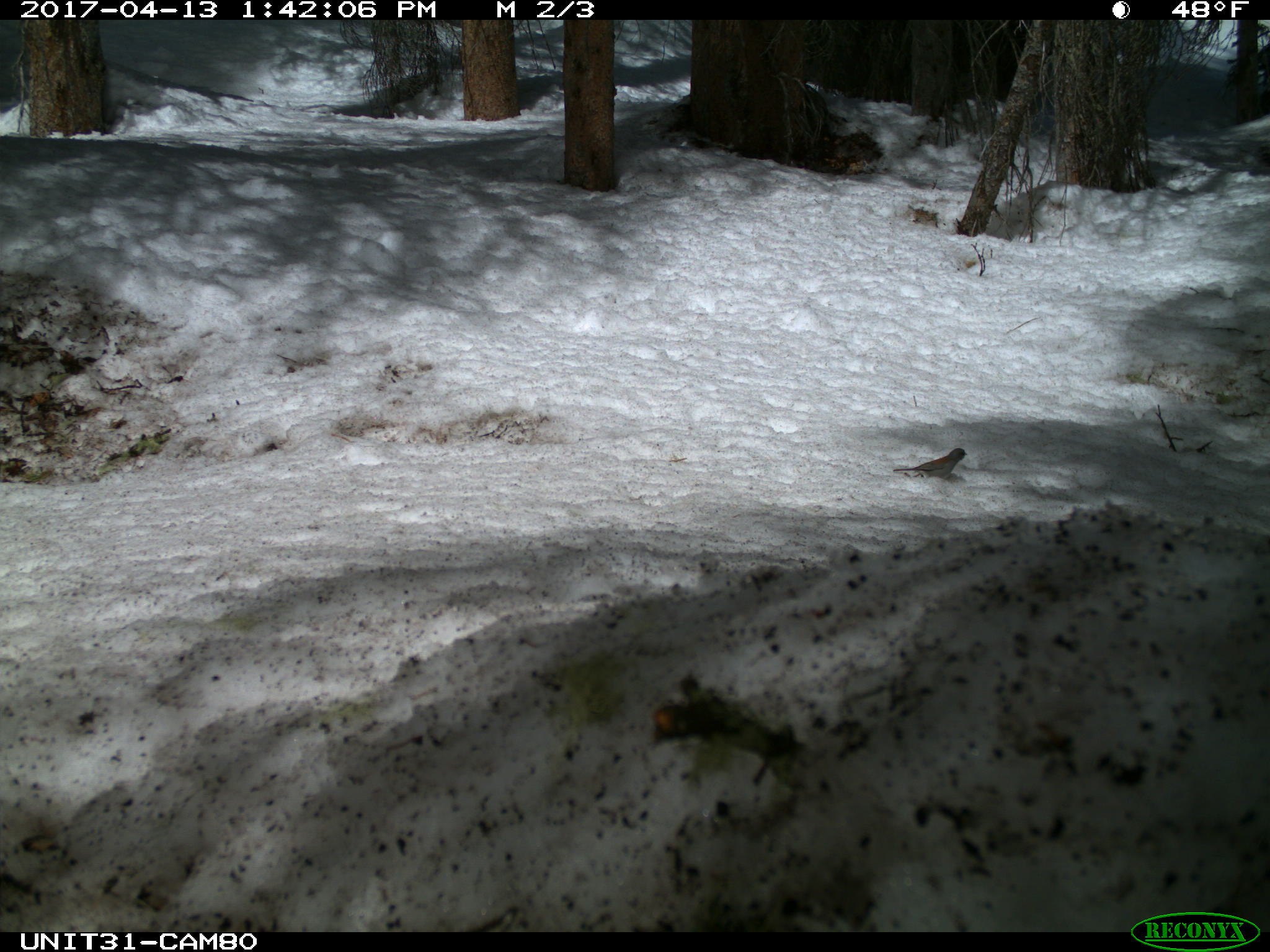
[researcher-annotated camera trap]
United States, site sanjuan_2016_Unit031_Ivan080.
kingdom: Animalia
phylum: Chordata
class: Aves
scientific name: Aves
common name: birds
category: unidentified bird